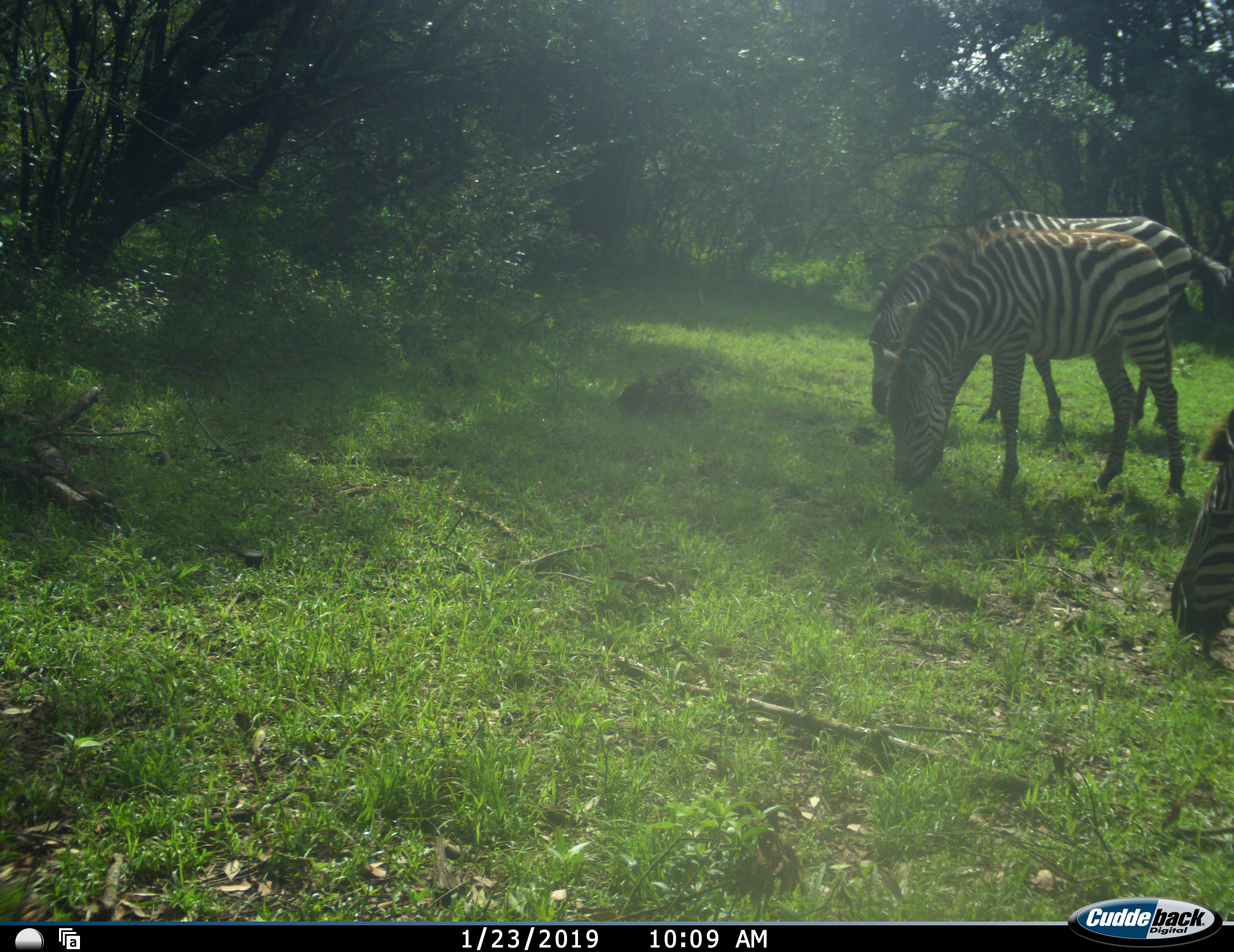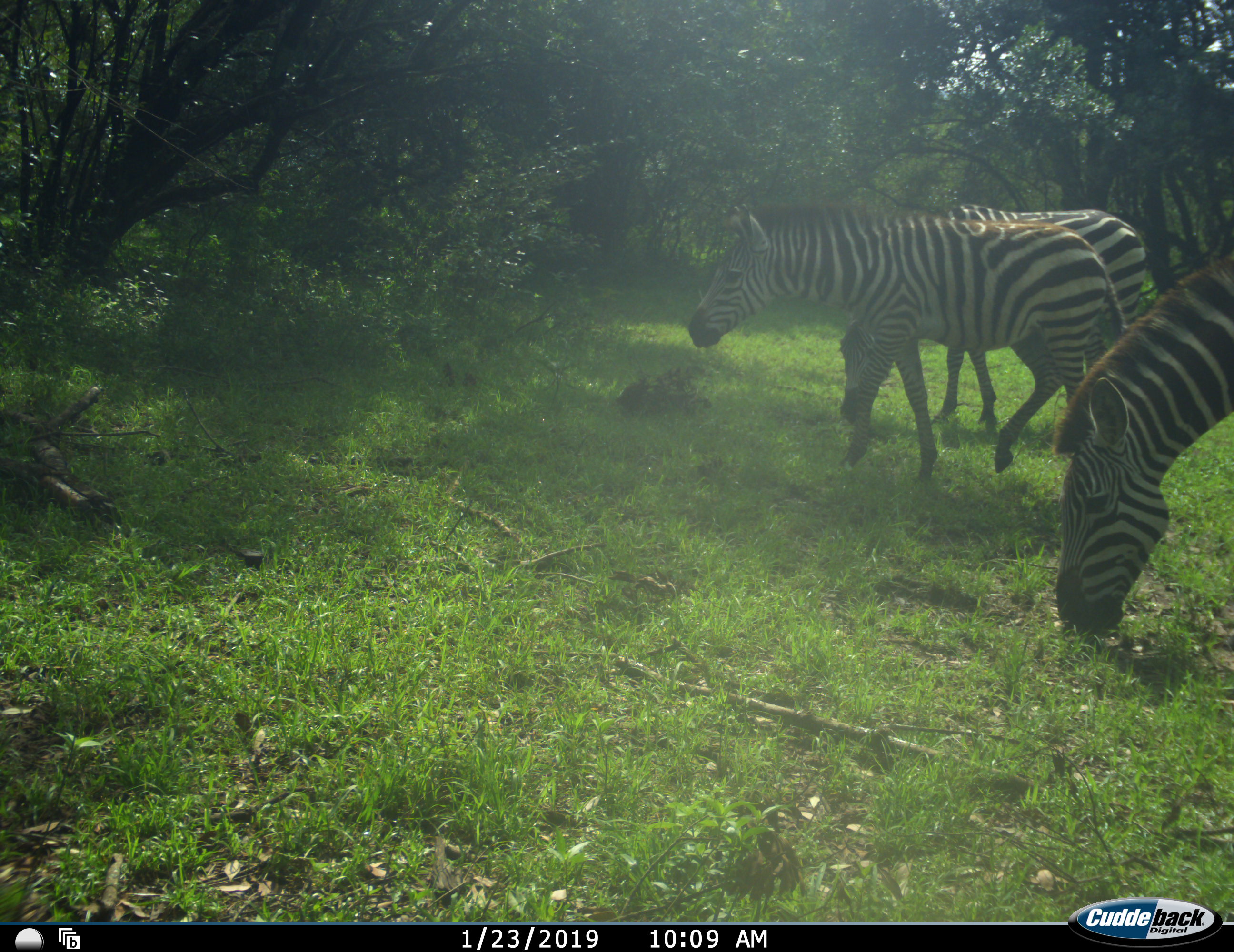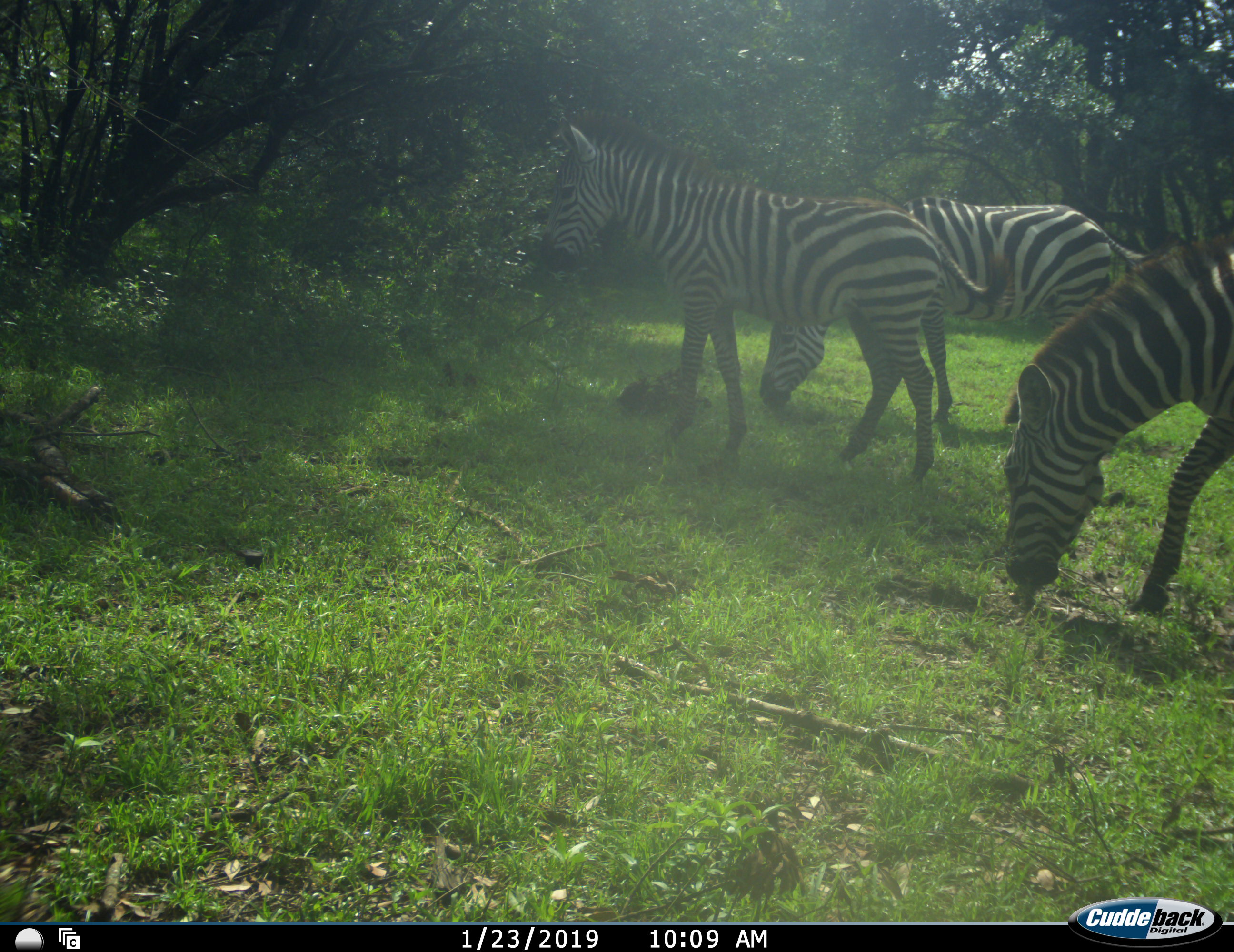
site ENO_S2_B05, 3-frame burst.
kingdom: Animalia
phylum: Chordata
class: Mammalia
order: Perissodactyla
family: Equidae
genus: Equus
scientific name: Equus quagga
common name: plains zebra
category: zebraplains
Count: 3.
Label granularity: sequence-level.